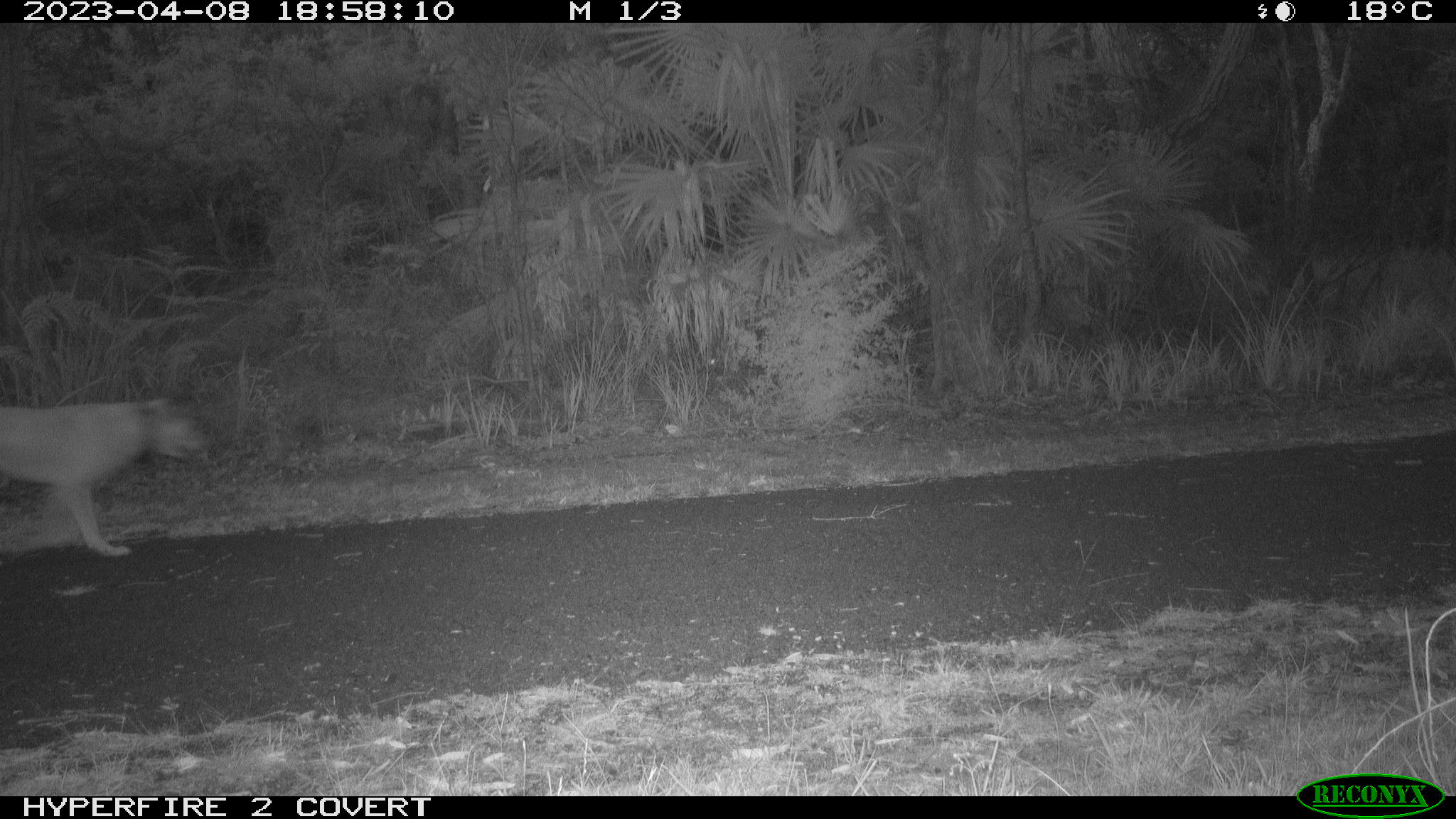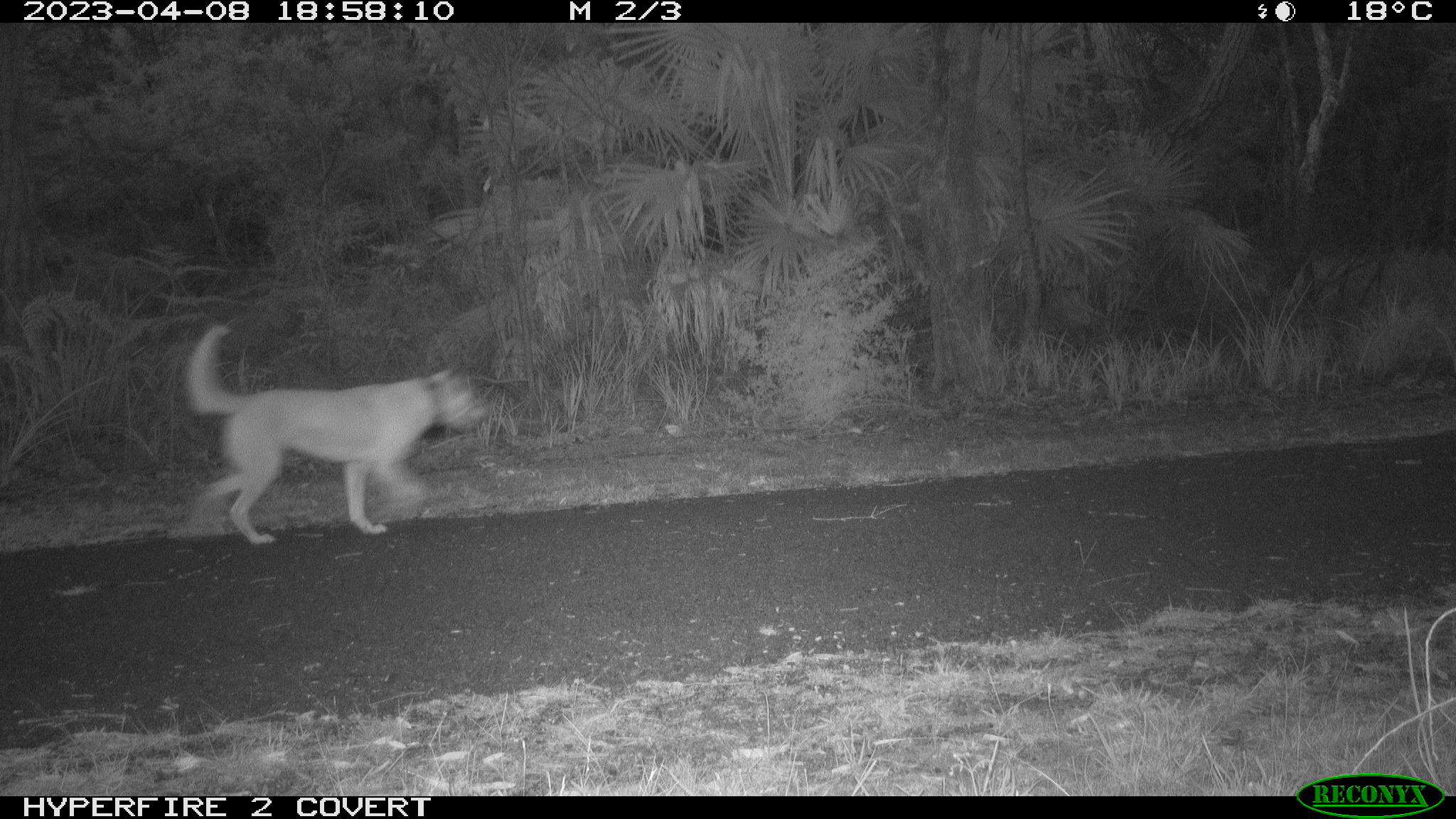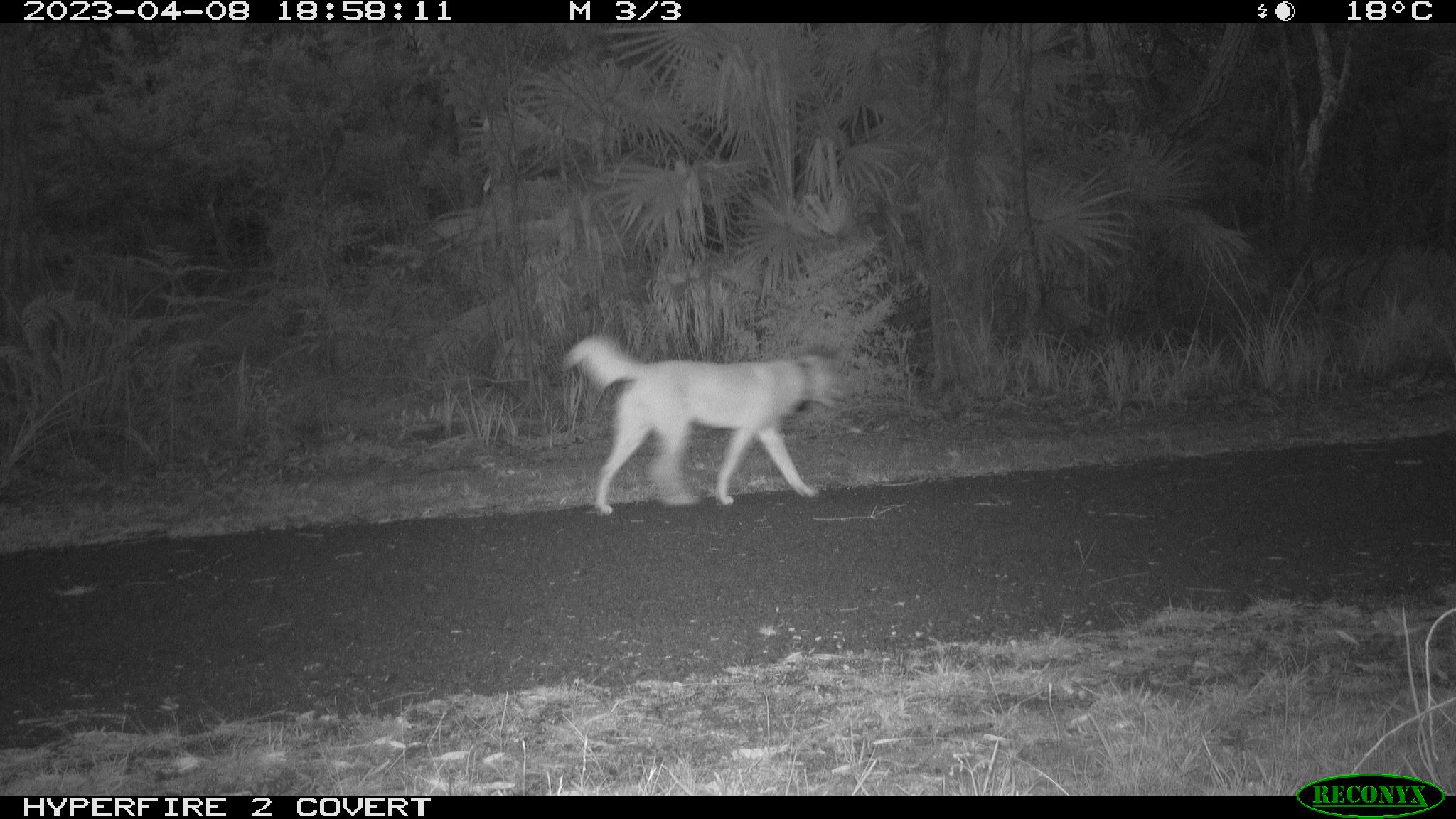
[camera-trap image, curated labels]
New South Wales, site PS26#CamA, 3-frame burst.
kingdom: Animalia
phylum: Chordata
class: Mammalia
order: Carnivora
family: Canidae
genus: Canis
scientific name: Canis familiaris dingo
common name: dingo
Dingo (Canis familiaris dingo).